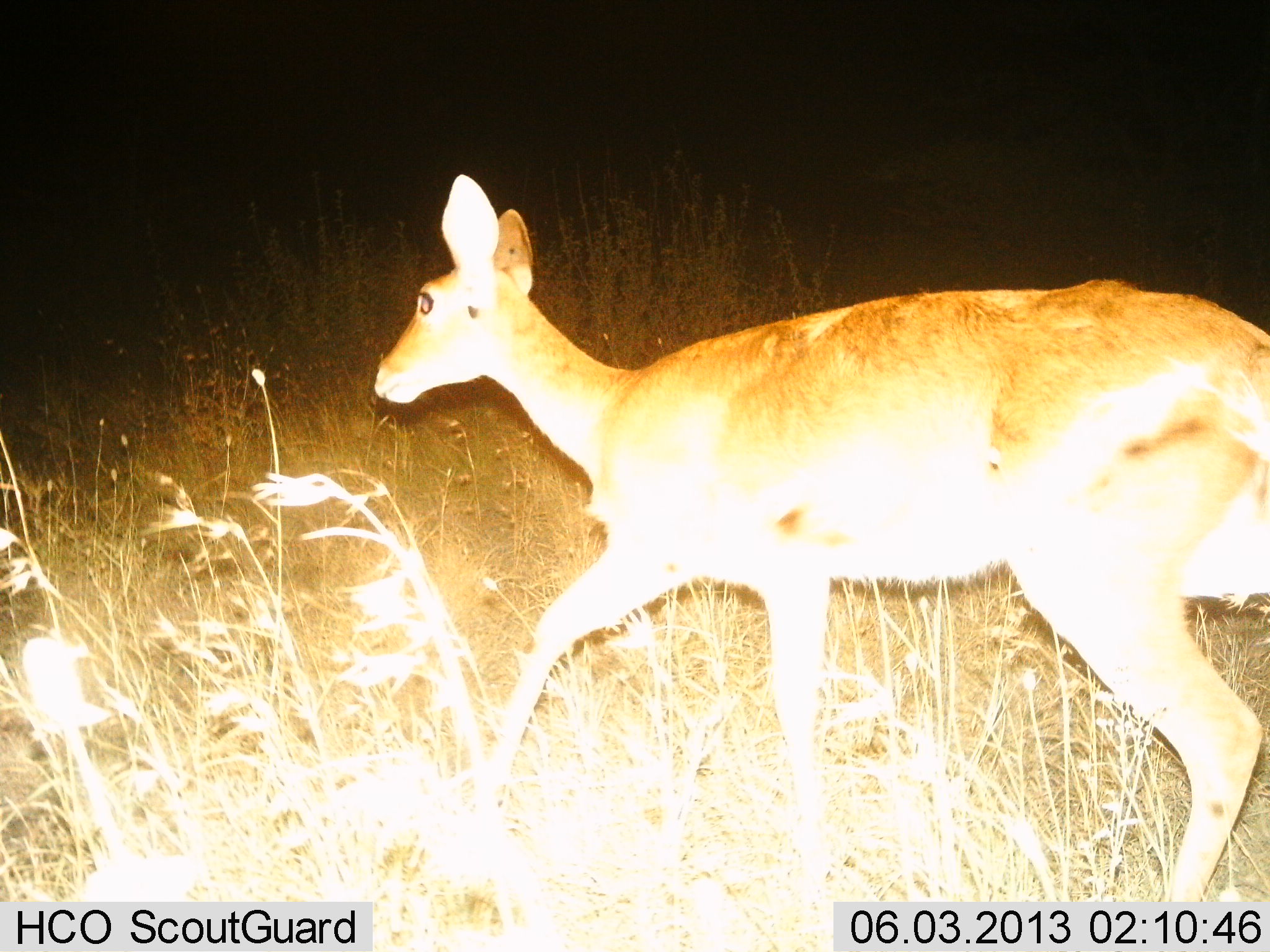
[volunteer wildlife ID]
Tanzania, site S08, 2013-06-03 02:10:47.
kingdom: Animalia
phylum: Chordata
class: Mammalia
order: Artiodactyla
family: Bovidae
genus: Redunca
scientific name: Redunca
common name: reedbuck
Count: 1.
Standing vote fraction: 7%.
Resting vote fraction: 0%.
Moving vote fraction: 93%.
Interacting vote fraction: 0%.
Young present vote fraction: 0%.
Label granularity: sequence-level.